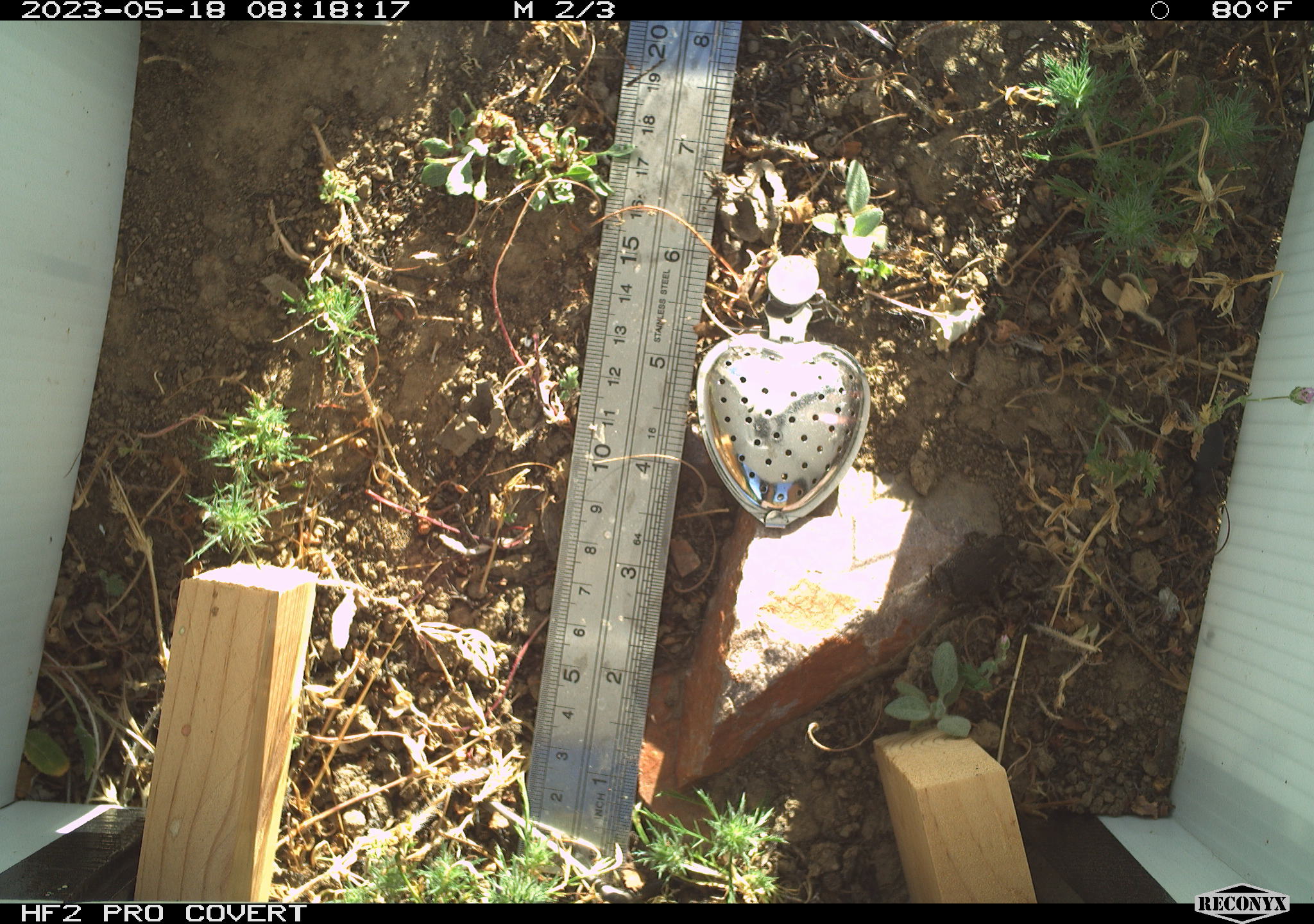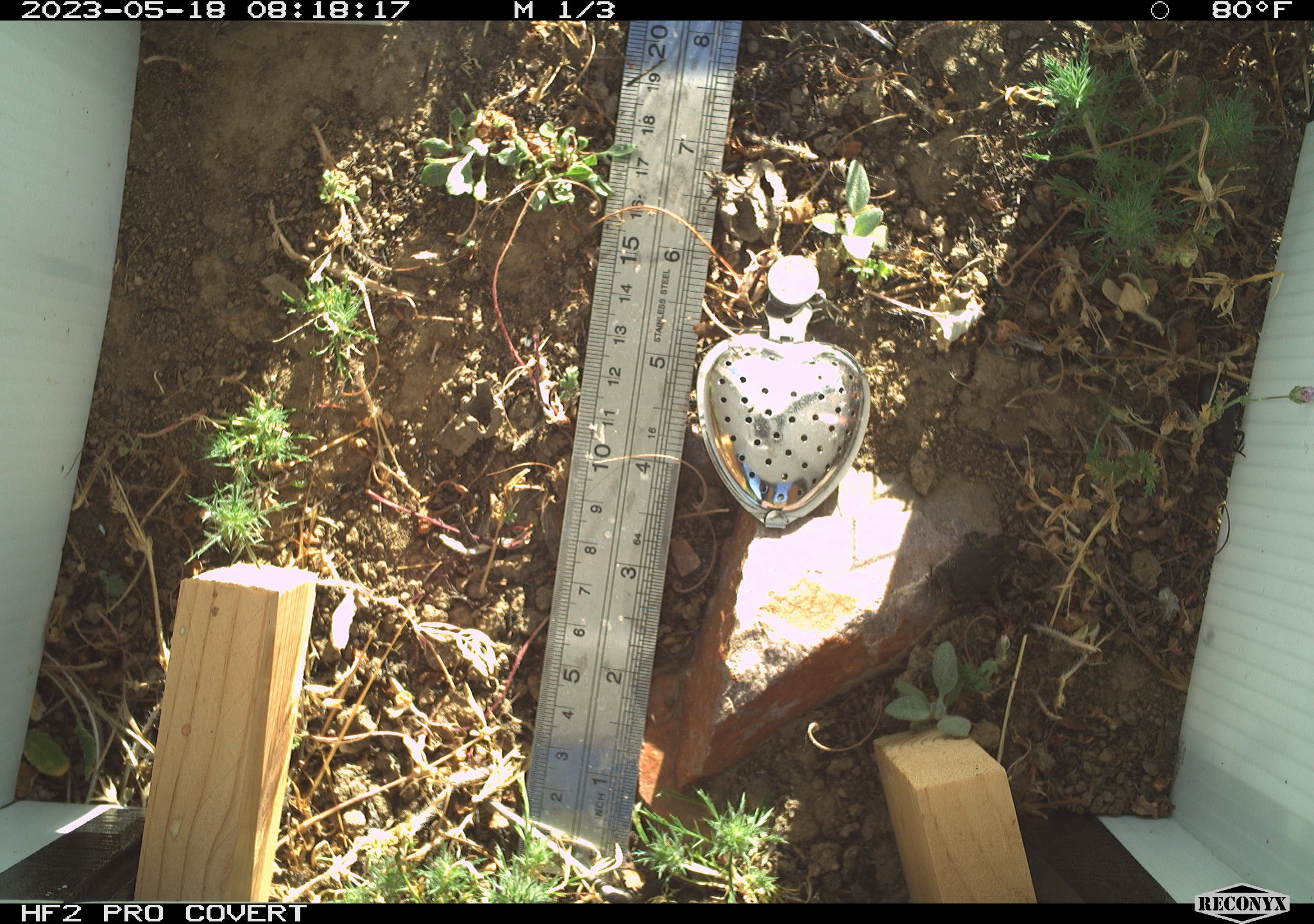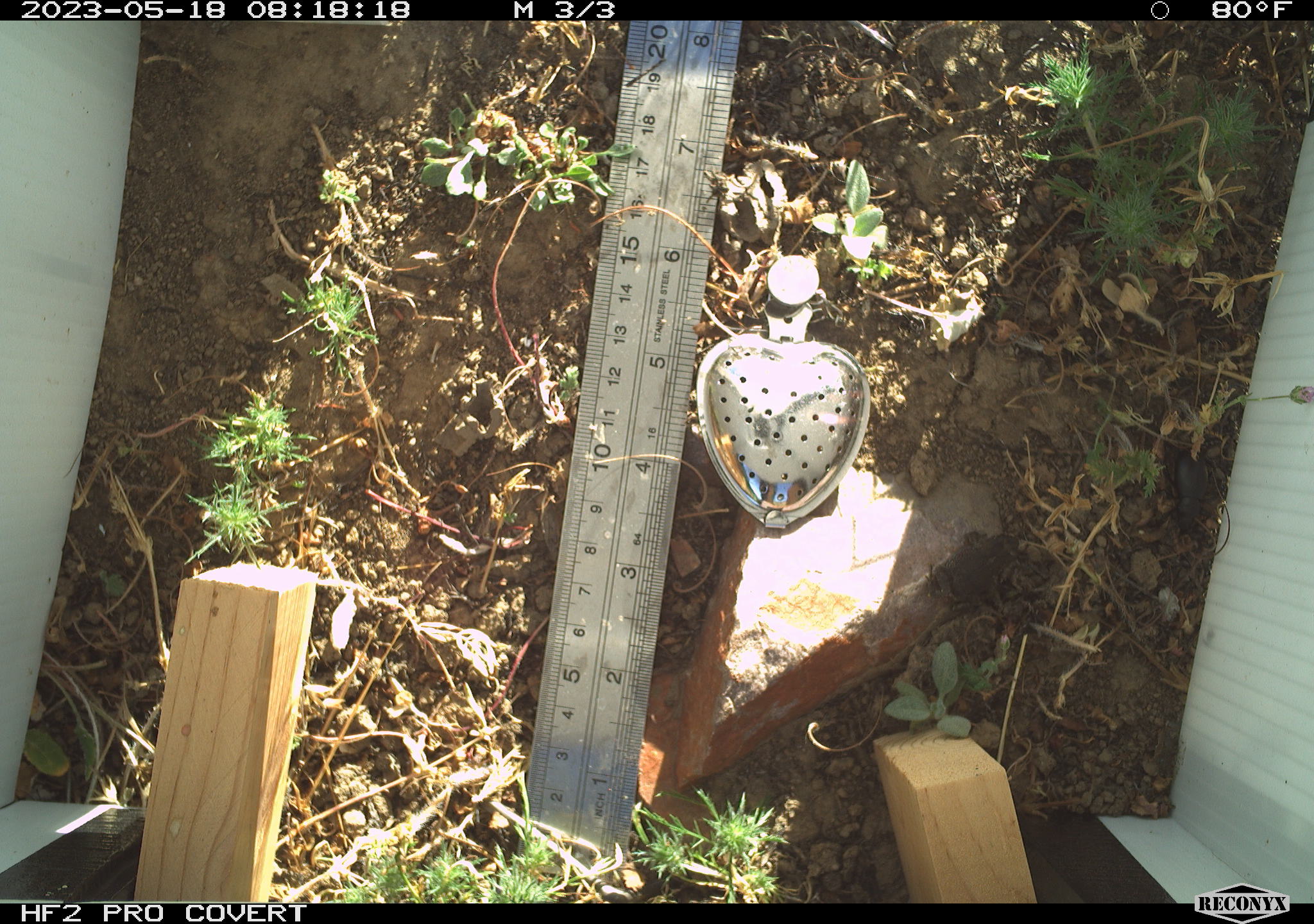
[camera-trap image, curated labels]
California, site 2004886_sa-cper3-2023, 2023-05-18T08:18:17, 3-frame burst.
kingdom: Animalia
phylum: Chordata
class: Amphibia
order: Anura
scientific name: Anura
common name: frogs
Frogs (Anura).